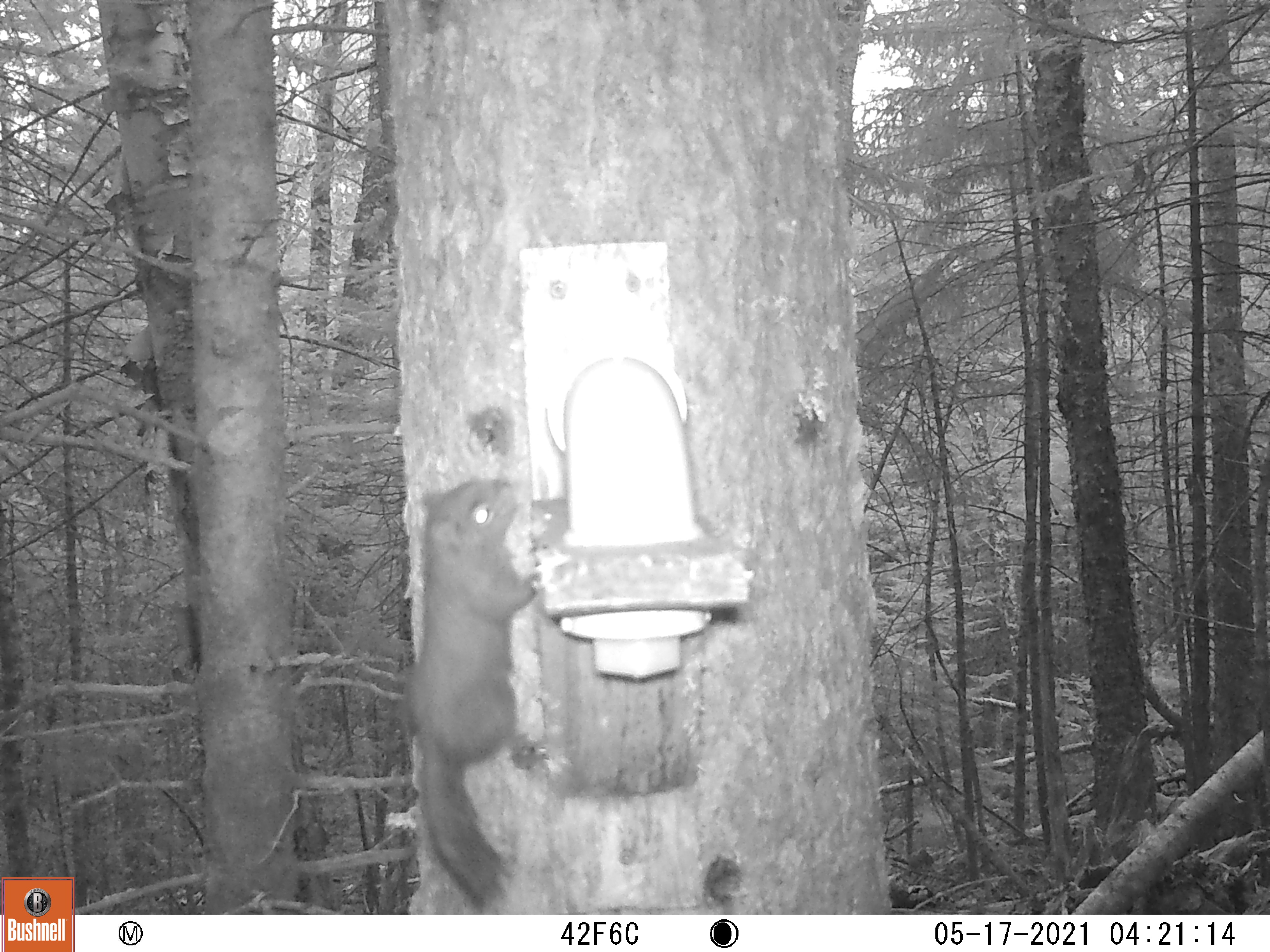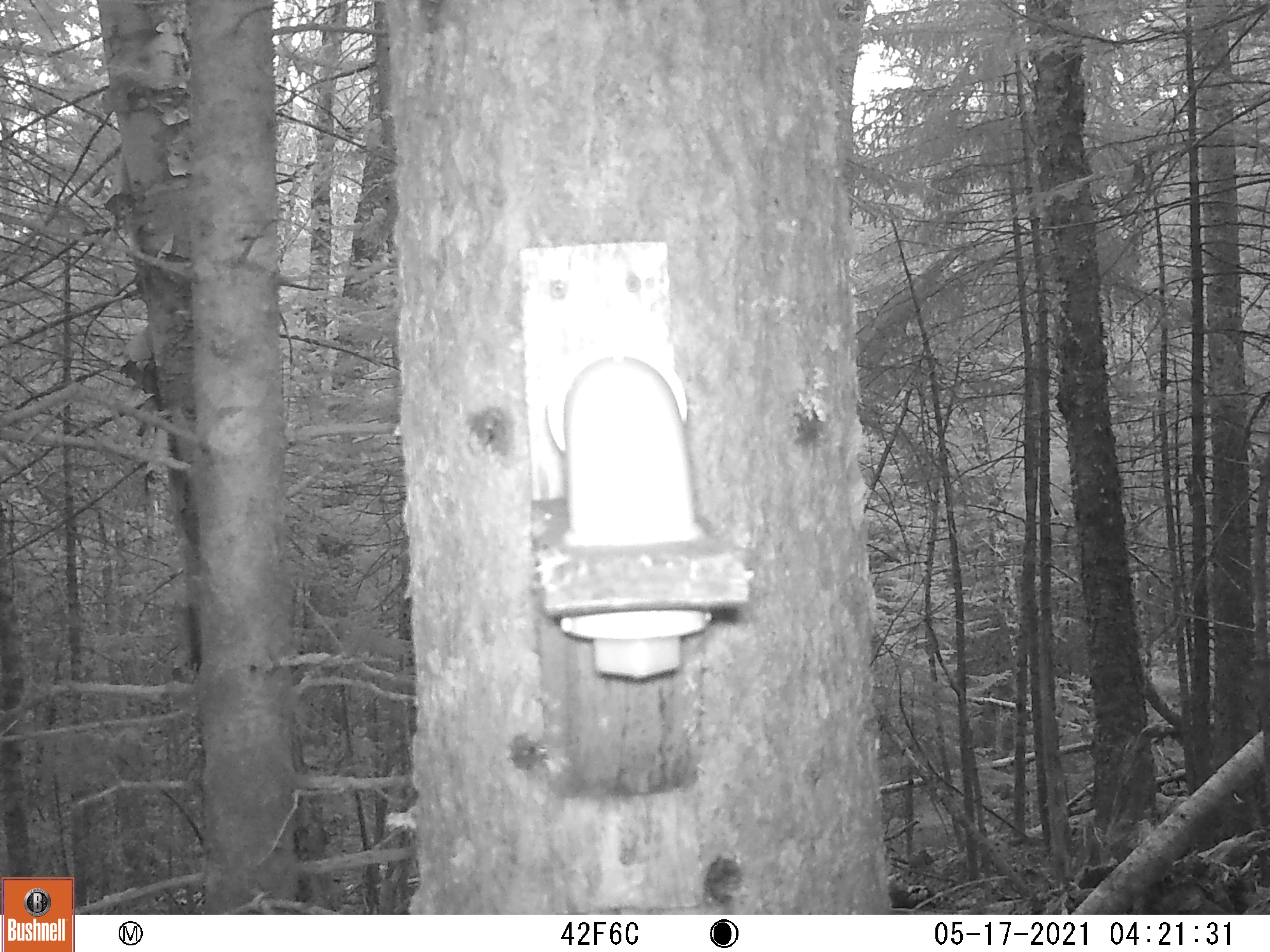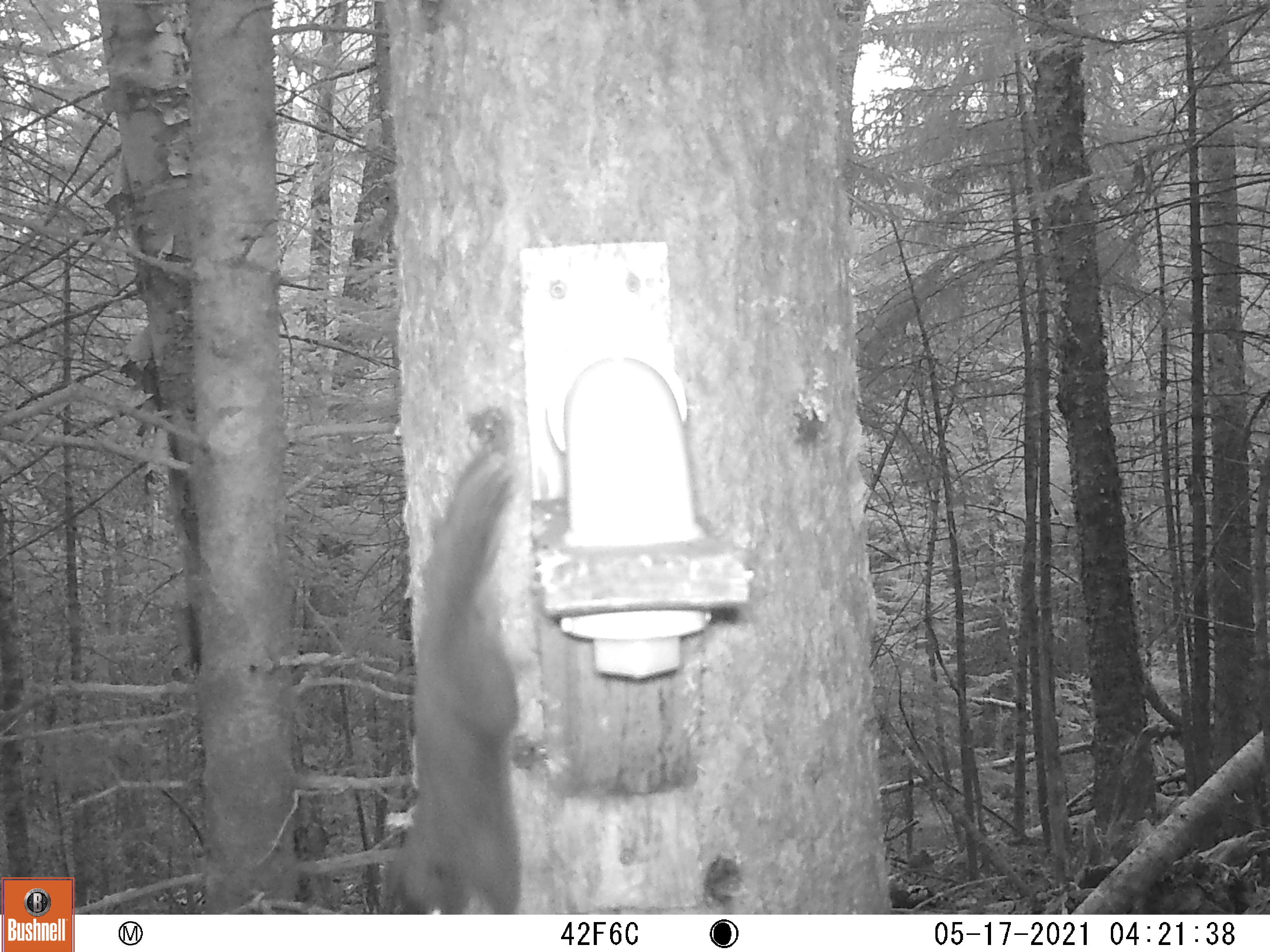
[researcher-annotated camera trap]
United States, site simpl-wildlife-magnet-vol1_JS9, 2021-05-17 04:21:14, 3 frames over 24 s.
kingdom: Animalia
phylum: Chordata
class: Mammalia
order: Rodentia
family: Sciuridae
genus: Tamiasciurus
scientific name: Tamiasciurus hudsonicus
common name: red squirrel